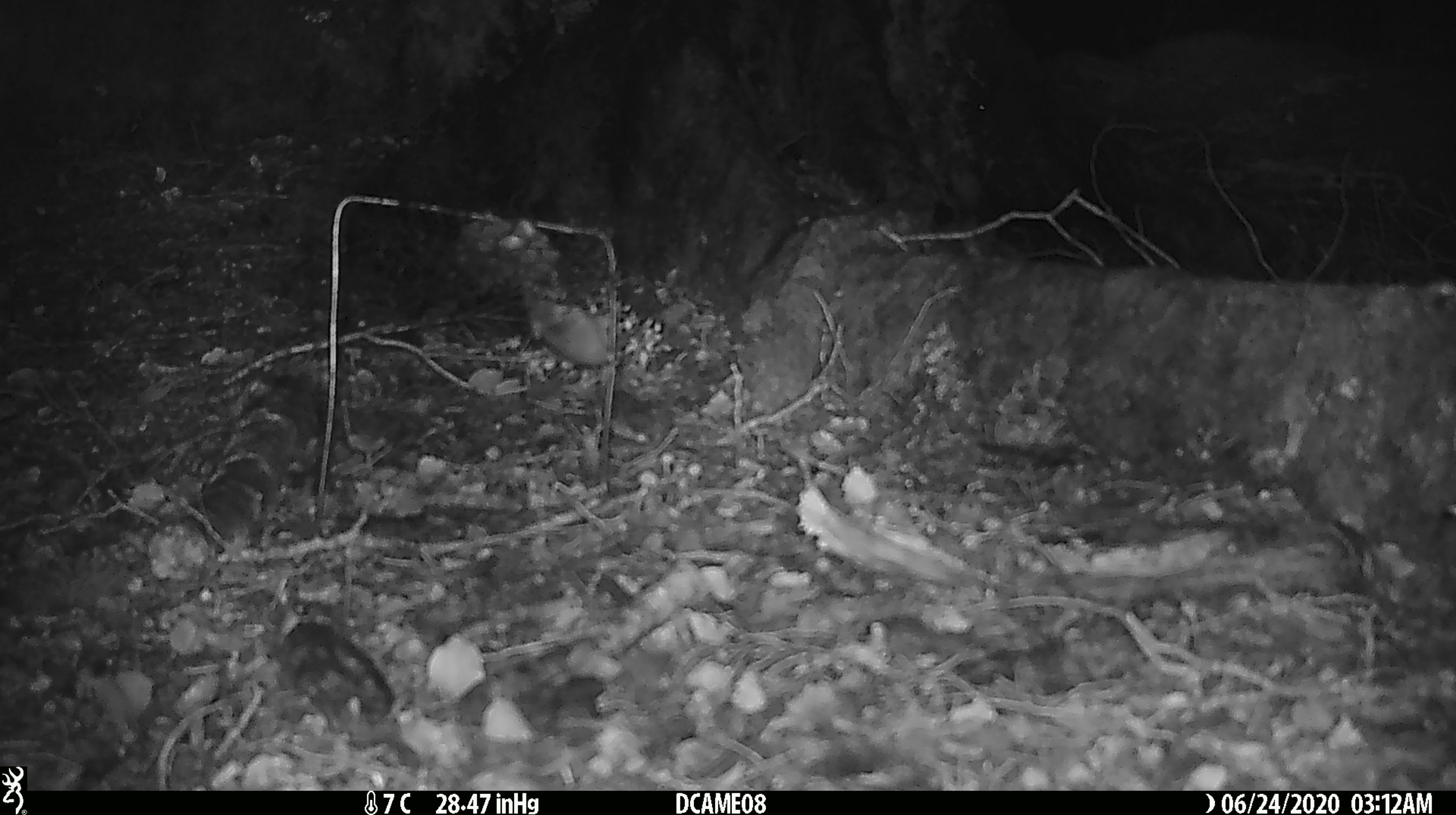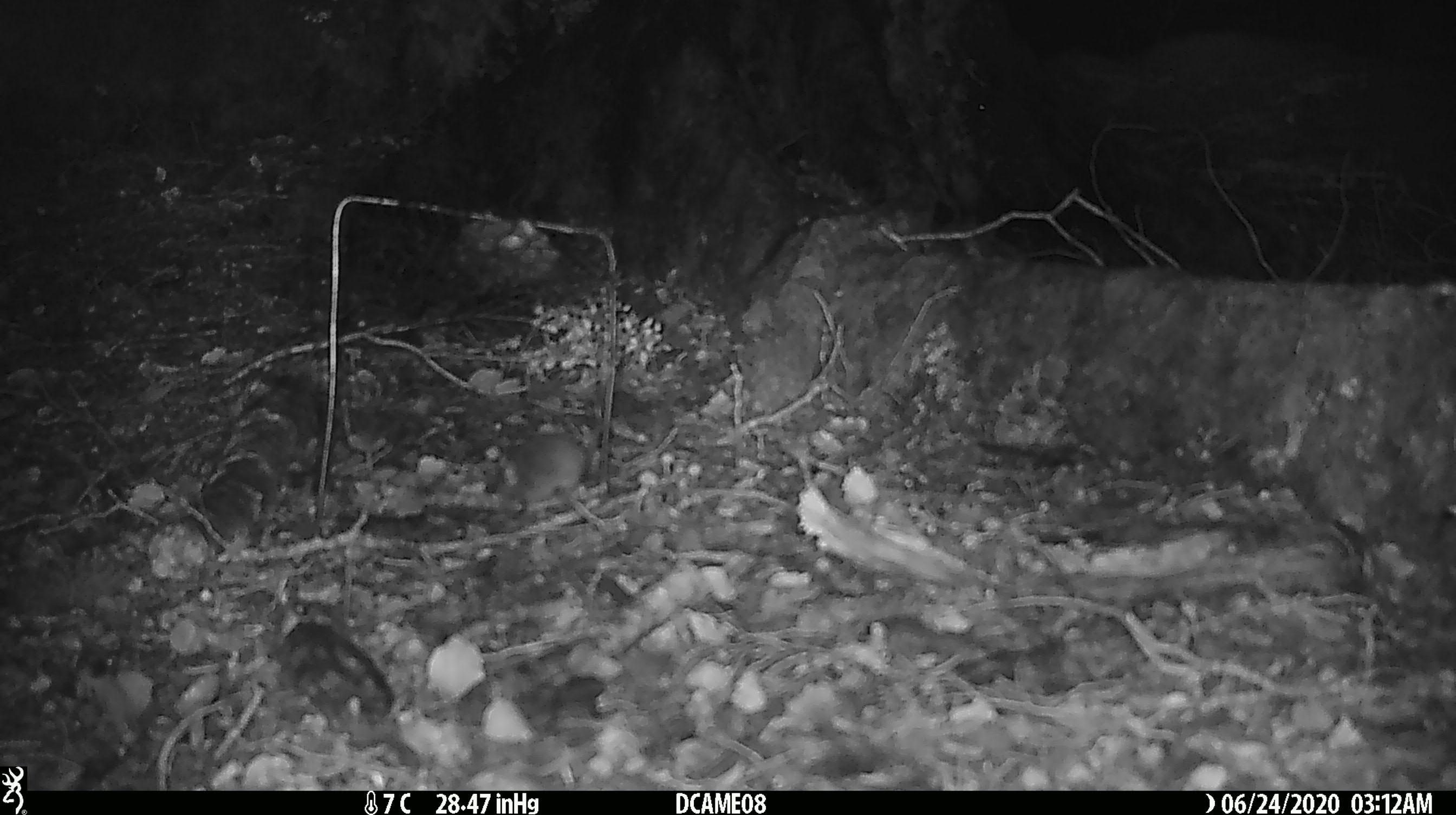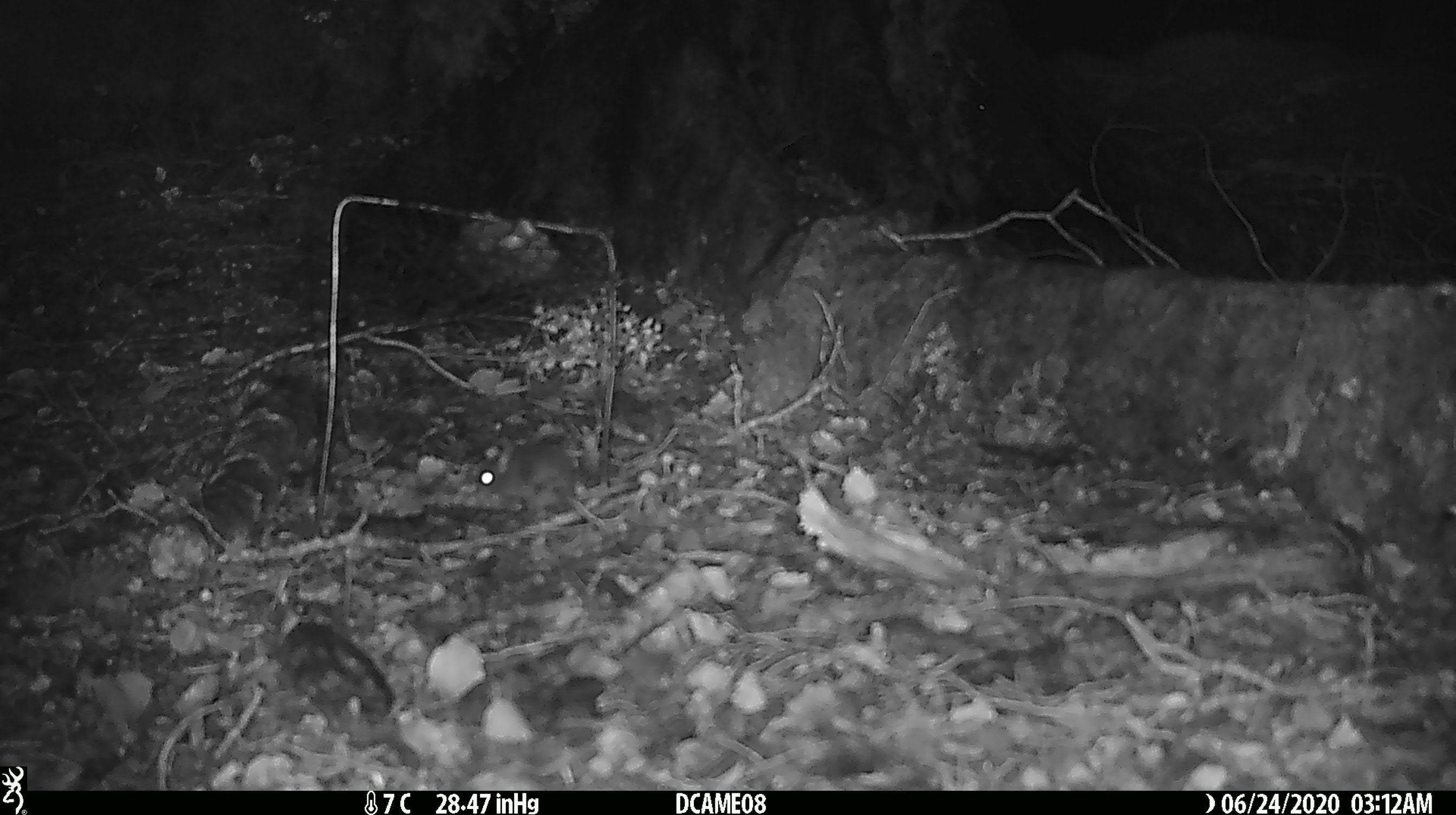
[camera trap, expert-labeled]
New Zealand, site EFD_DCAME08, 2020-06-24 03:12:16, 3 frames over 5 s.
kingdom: Animalia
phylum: Chordata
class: Mammalia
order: Rodentia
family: Muridae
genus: Mus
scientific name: Mus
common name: mouse